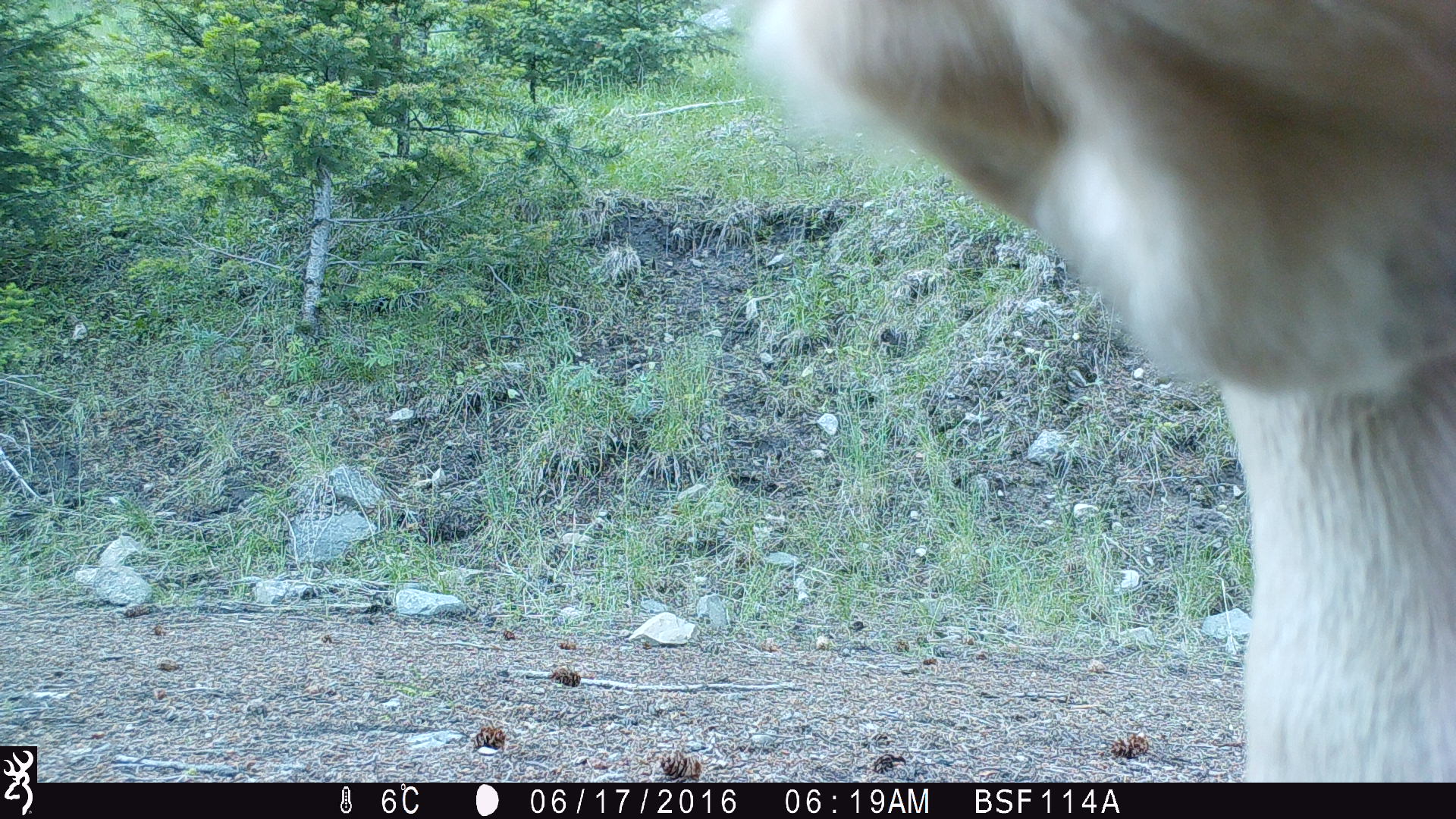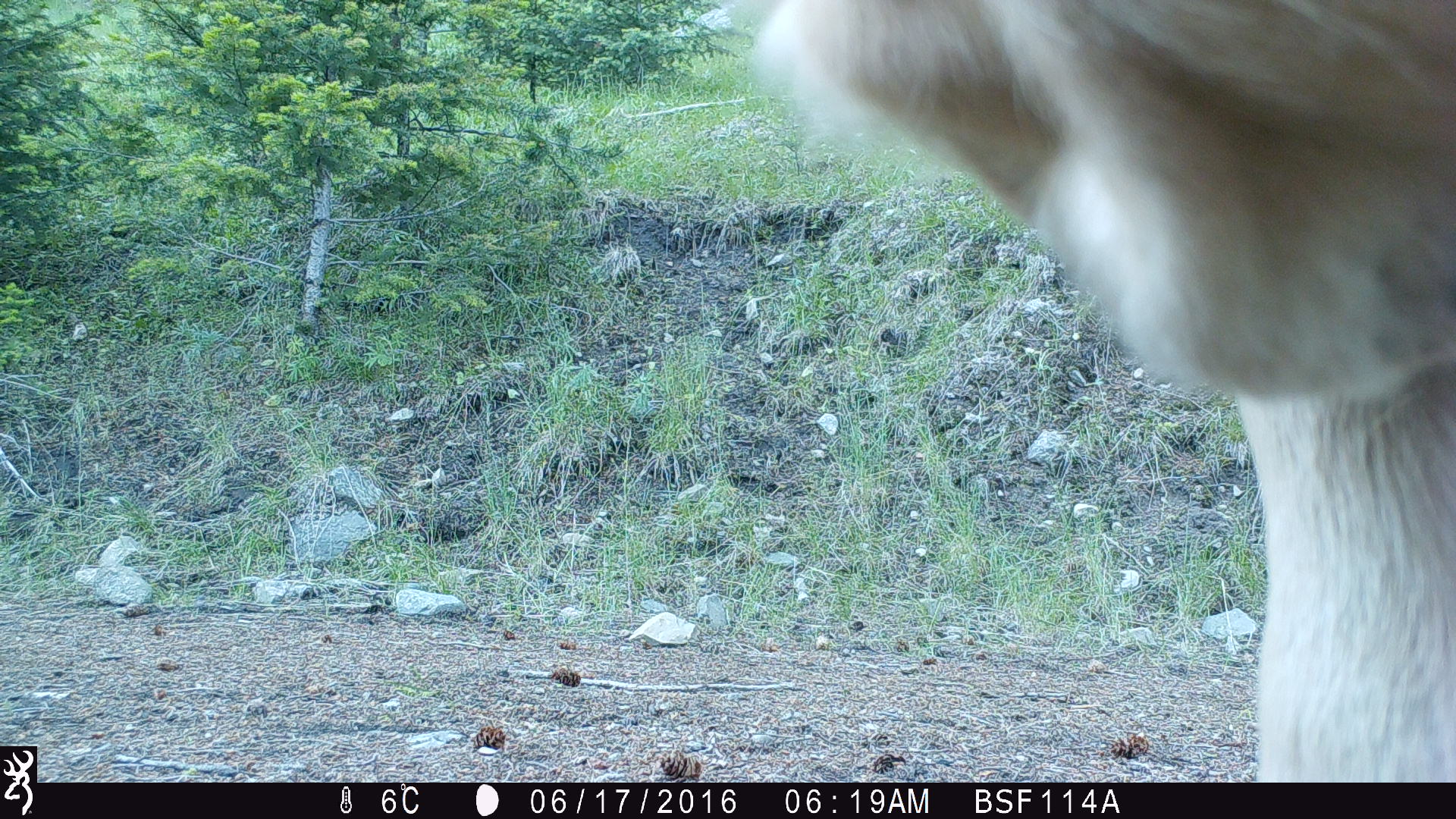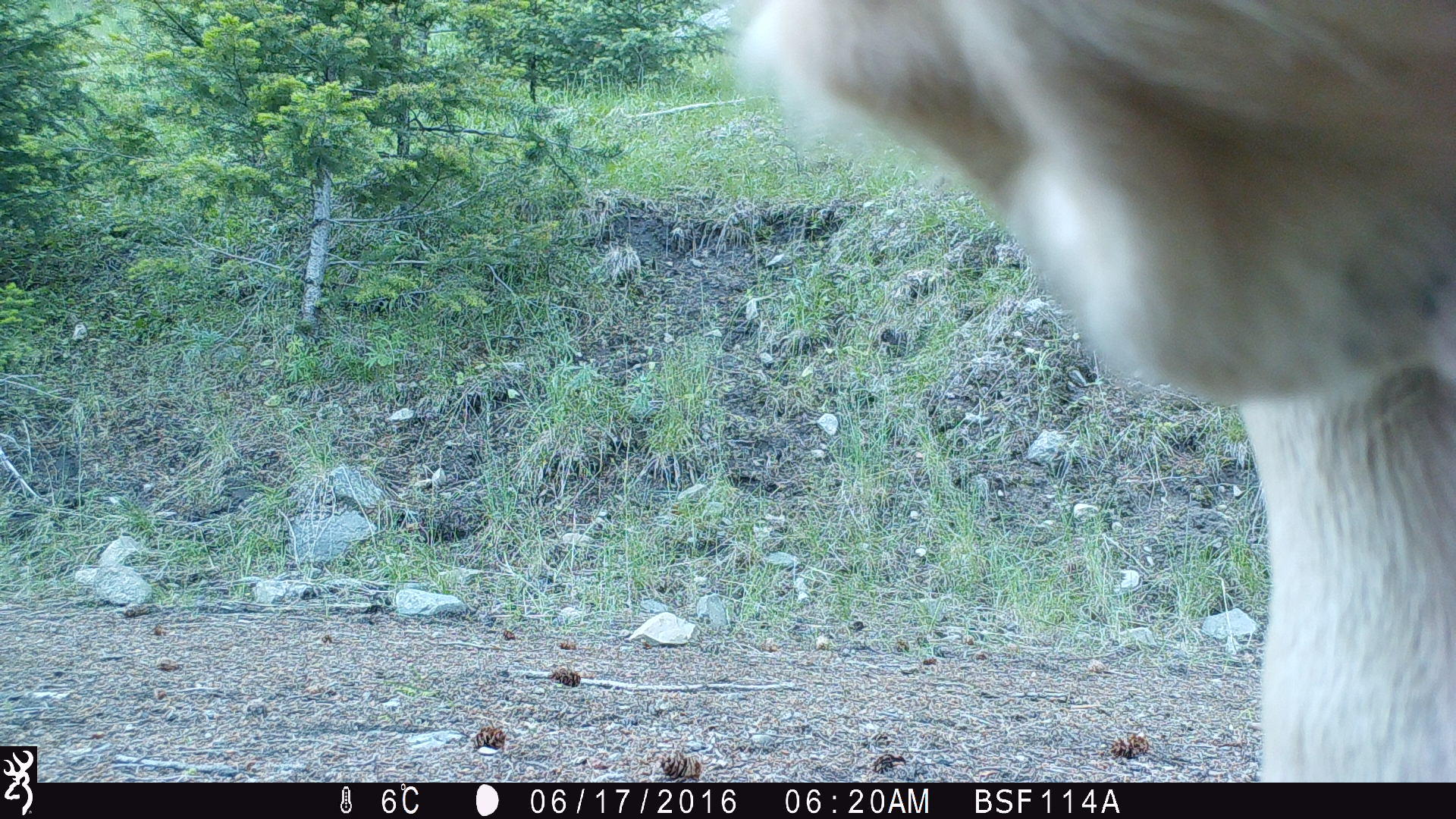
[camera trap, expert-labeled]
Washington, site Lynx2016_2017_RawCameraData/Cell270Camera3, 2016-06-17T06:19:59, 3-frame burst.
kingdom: Animalia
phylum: Chordata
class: Mammalia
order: Artiodactyla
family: Bovidae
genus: Bos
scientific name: Bos taurus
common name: domestic cattle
Domestic cattle (Bos taurus). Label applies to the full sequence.